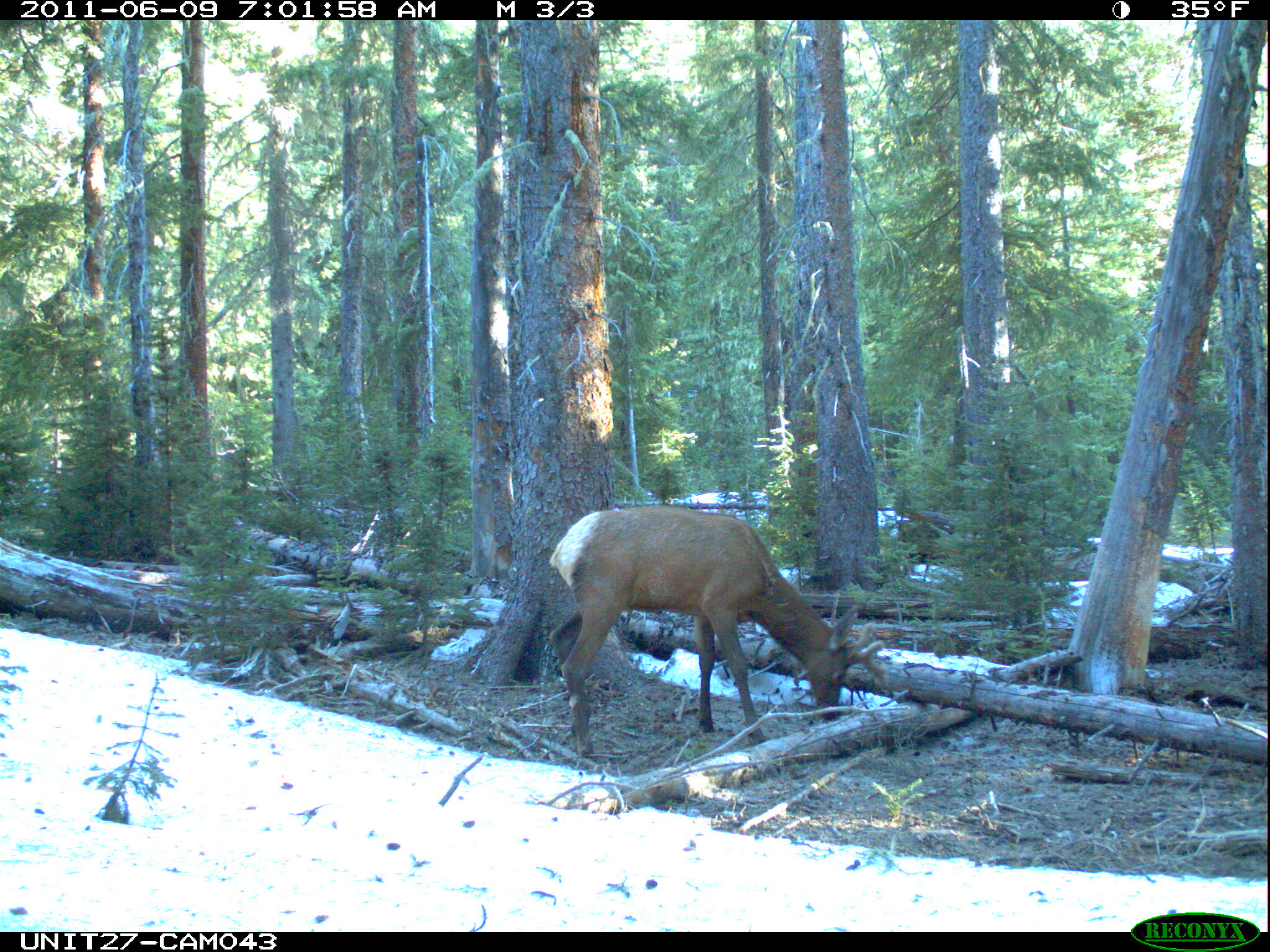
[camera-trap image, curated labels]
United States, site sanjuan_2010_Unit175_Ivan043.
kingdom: Animalia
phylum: Chordata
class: Mammalia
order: Artiodactyla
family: Cervidae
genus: Cervus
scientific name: Cervus elaphus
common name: red deer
Cervus elaphus (red deer).